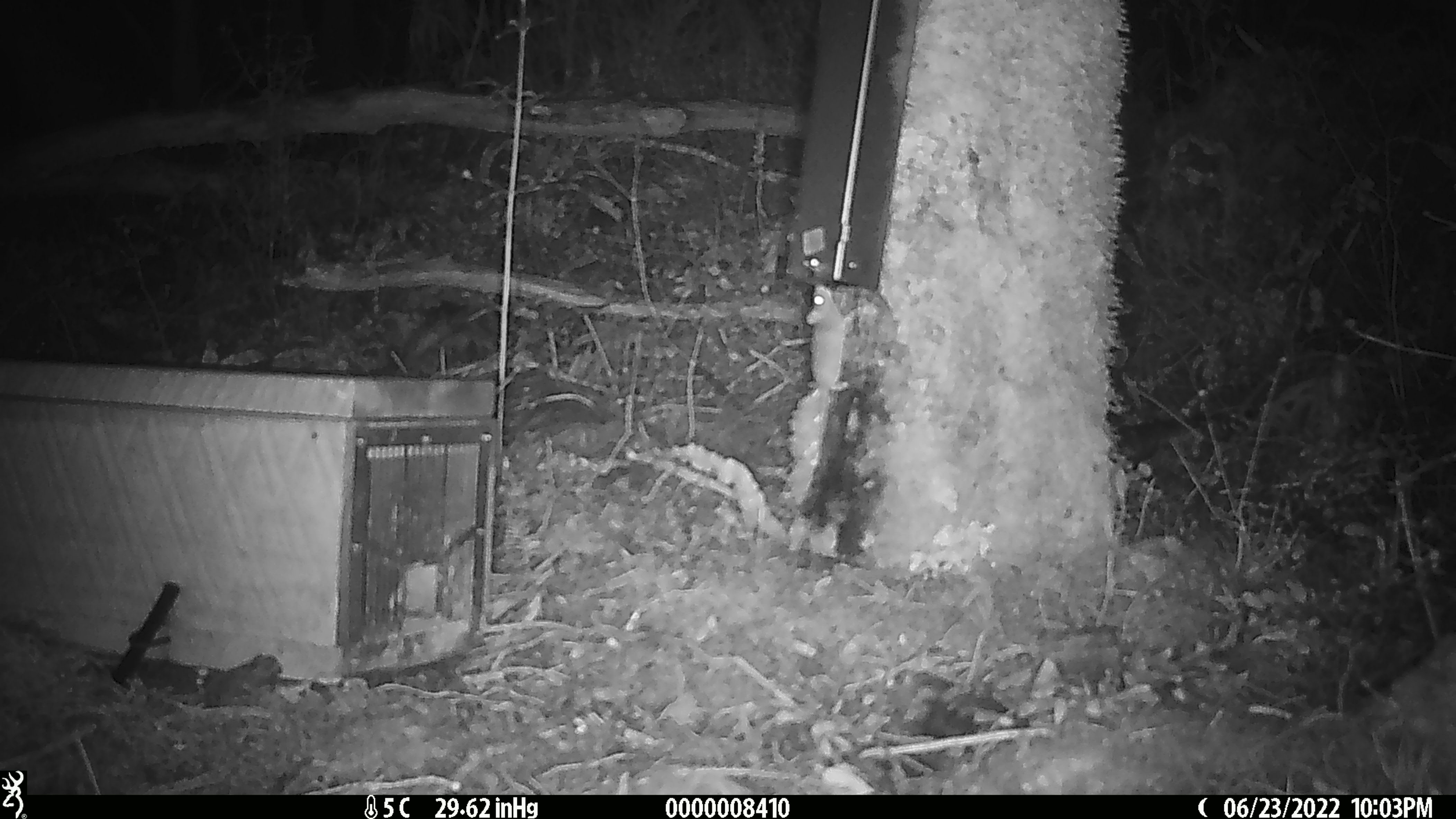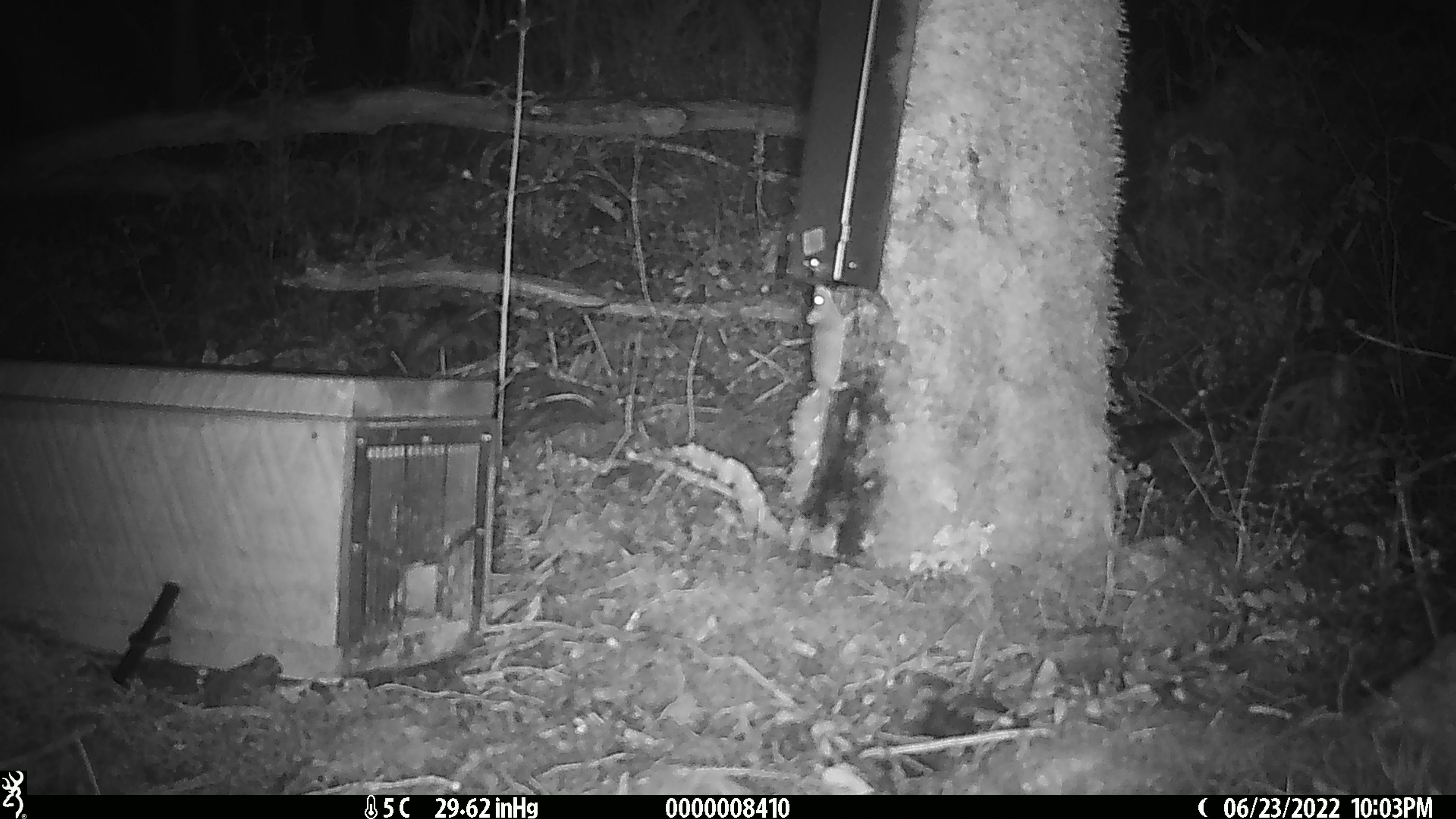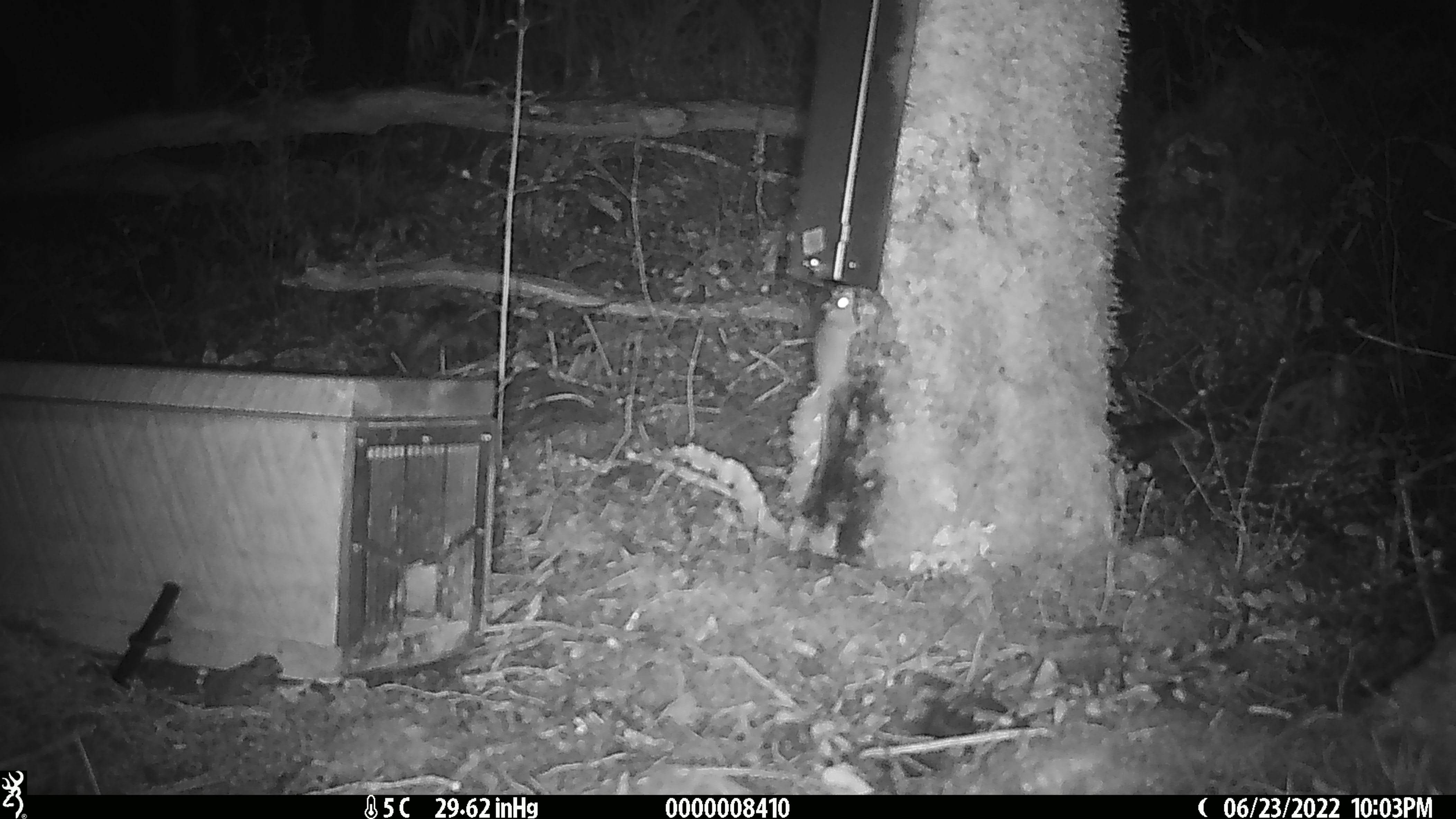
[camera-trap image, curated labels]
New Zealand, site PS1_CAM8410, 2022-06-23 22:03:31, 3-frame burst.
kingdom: Animalia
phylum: Chordata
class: Mammalia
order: Rodentia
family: Muridae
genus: Mus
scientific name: Mus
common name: mouse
Mouse (Mus).